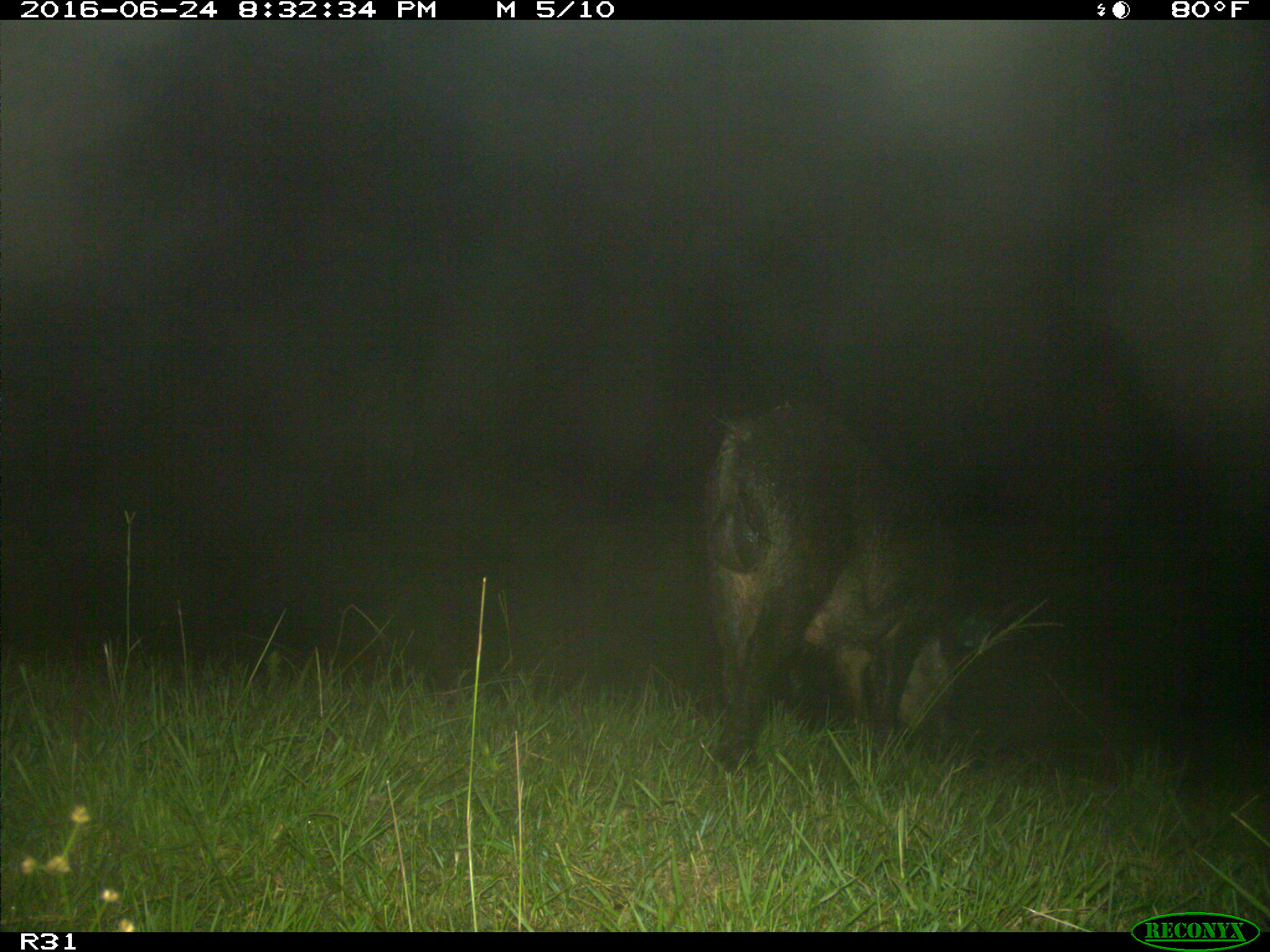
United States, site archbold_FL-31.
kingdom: Animalia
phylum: Chordata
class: Mammalia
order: Artiodactyla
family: Suidae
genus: Sus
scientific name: Sus scrofa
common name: wild boar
Sus scrofa (wild boar).